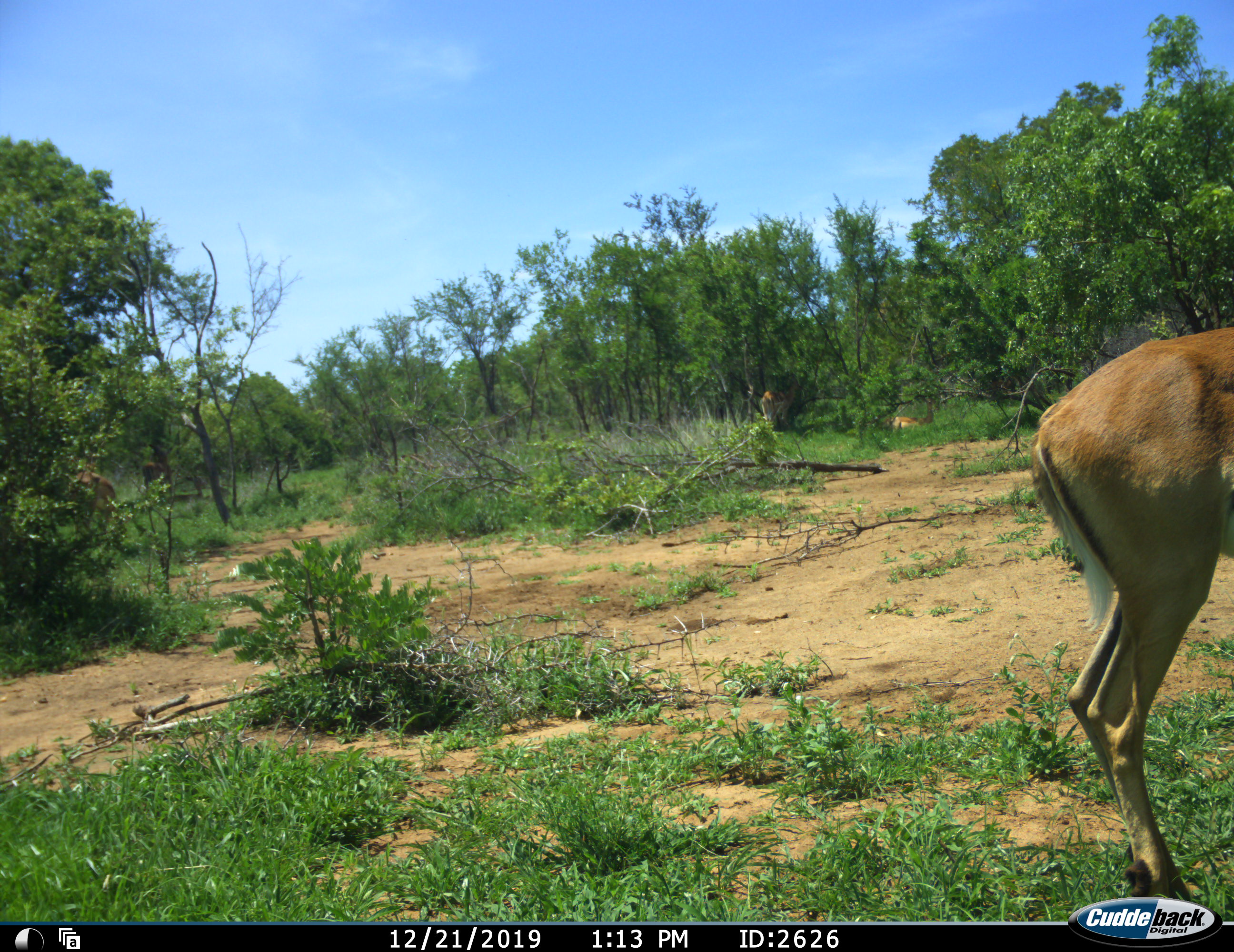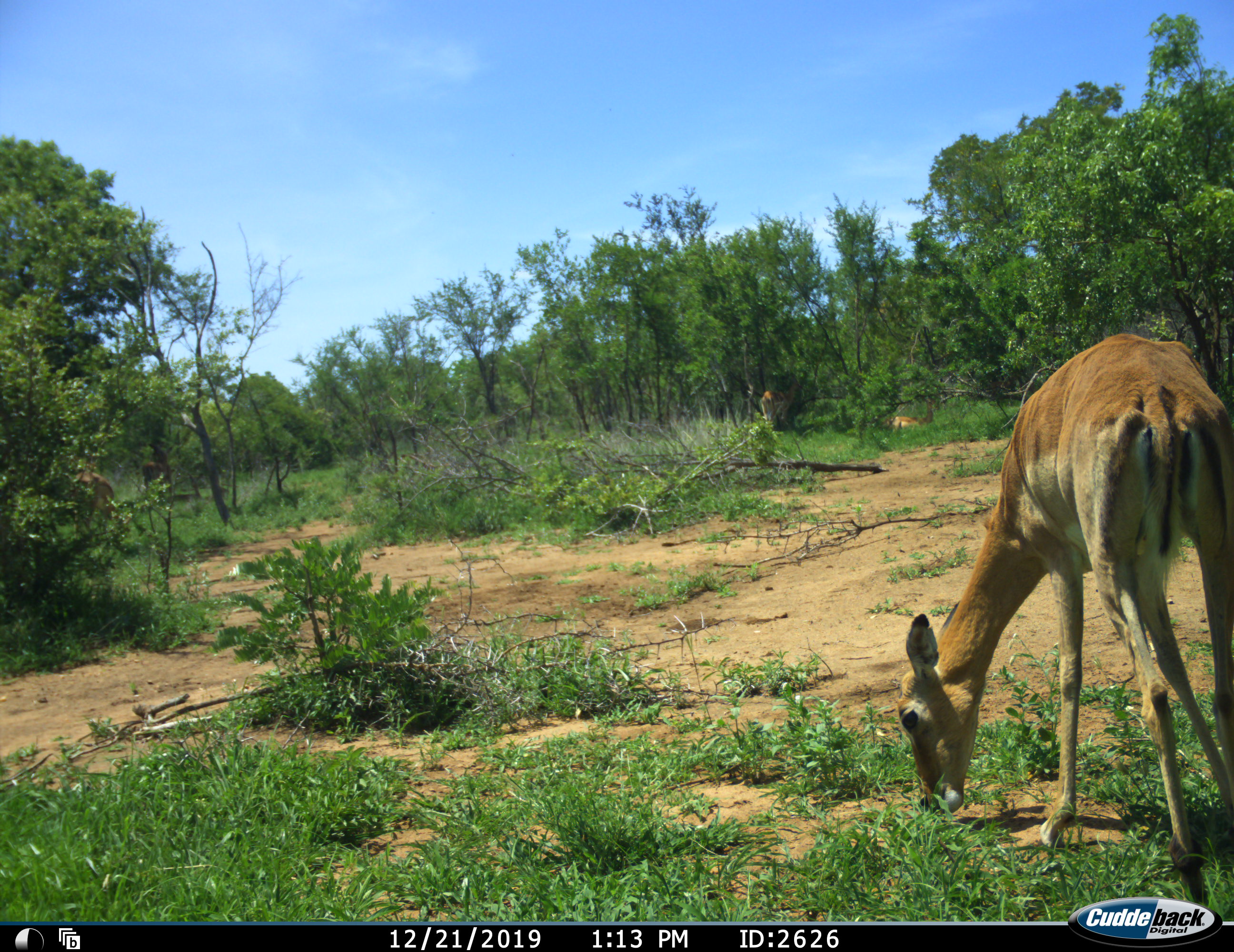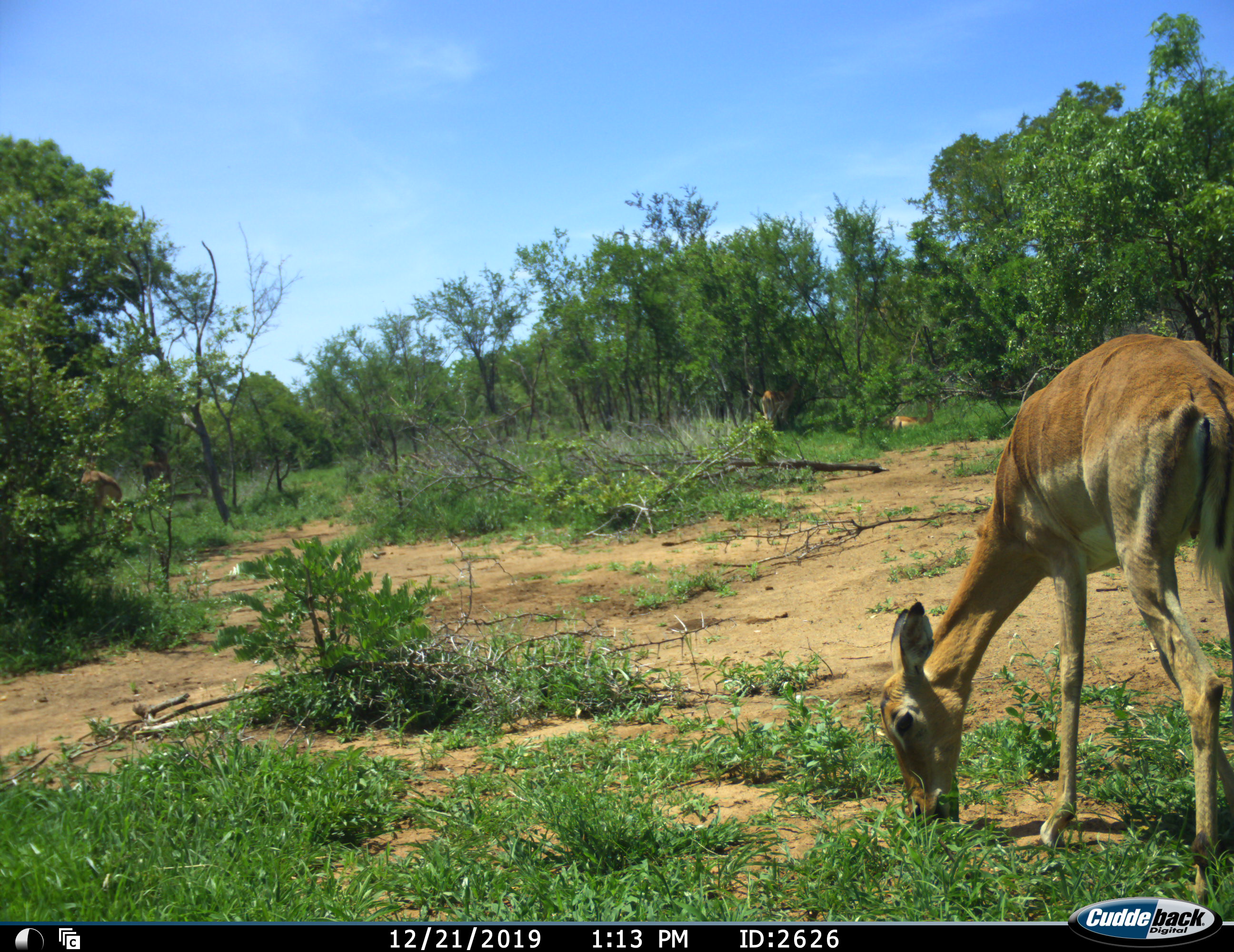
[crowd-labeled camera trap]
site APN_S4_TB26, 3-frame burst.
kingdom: Animalia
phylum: Chordata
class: Mammalia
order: Artiodactyla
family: Bovidae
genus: Aepyceros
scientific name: Aepyceros melampus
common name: impala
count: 1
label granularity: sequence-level